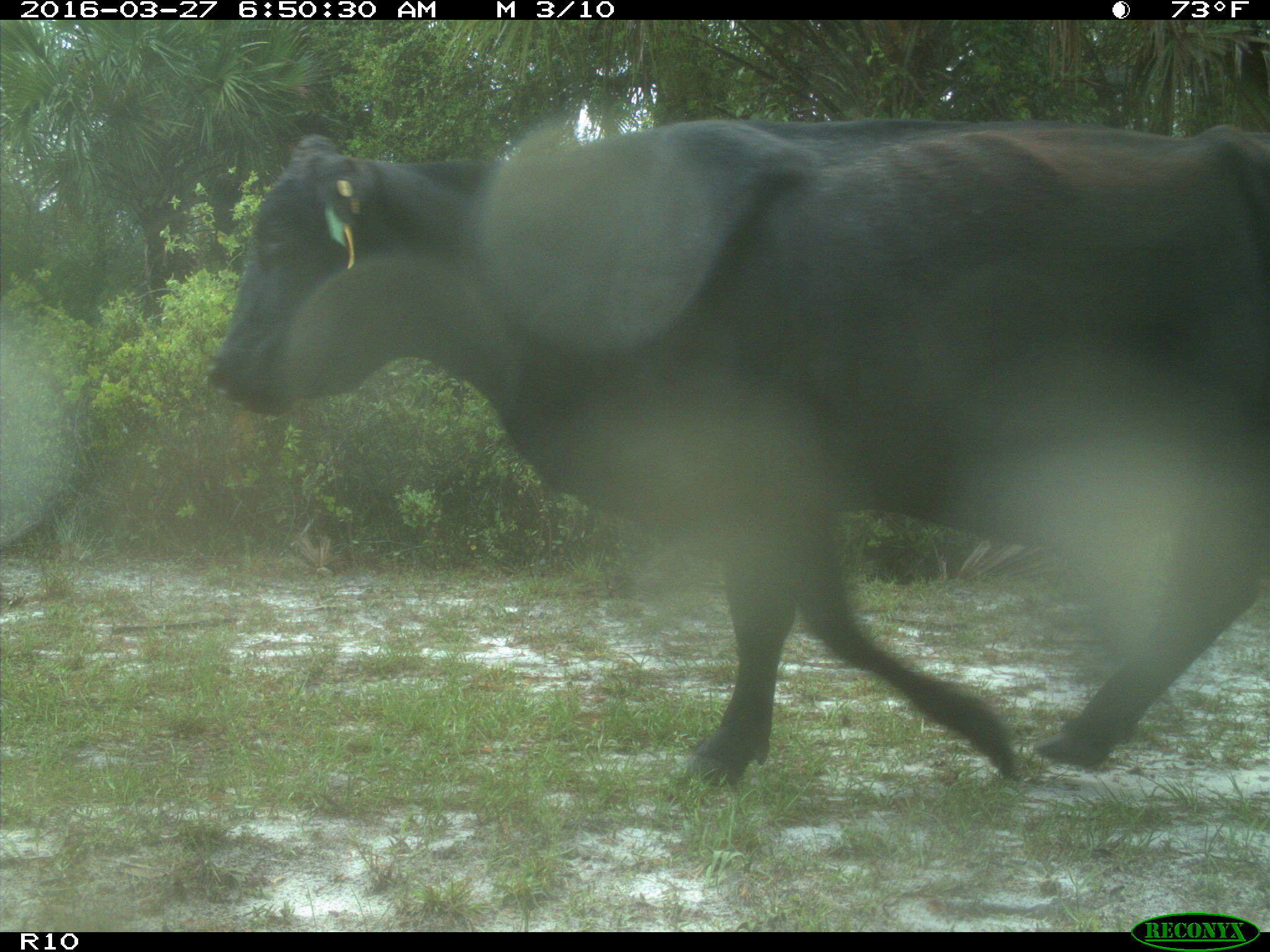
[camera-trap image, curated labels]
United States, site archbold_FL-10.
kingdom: Animalia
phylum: Chordata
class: Mammalia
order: Artiodactyla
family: Bovidae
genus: Bos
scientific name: Bos taurus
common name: domestic cow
Bos taurus (domestic cow).